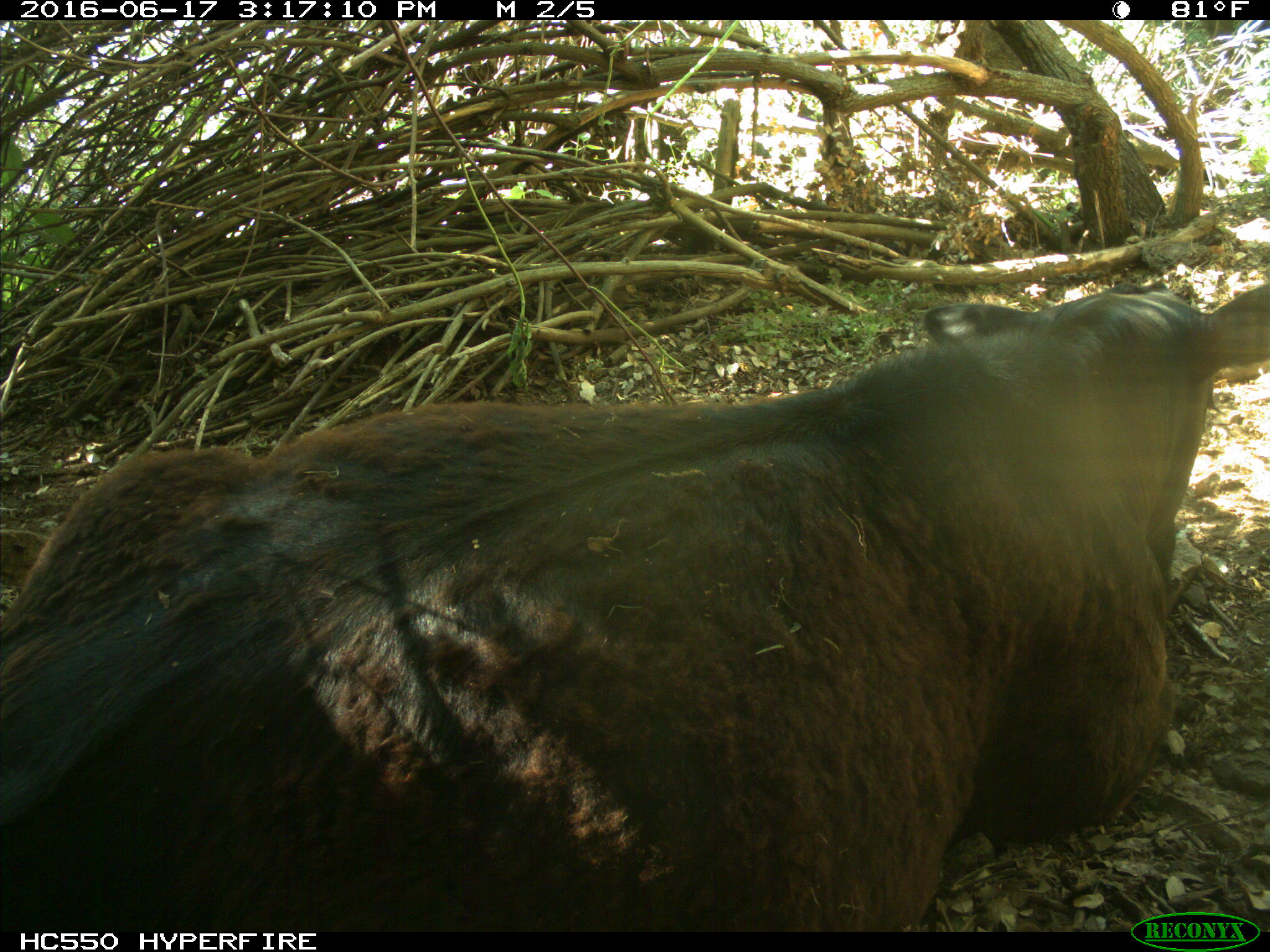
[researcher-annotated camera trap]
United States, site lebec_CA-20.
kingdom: Animalia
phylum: Chordata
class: Mammalia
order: Artiodactyla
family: Bovidae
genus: Bos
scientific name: Bos taurus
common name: domestic cow